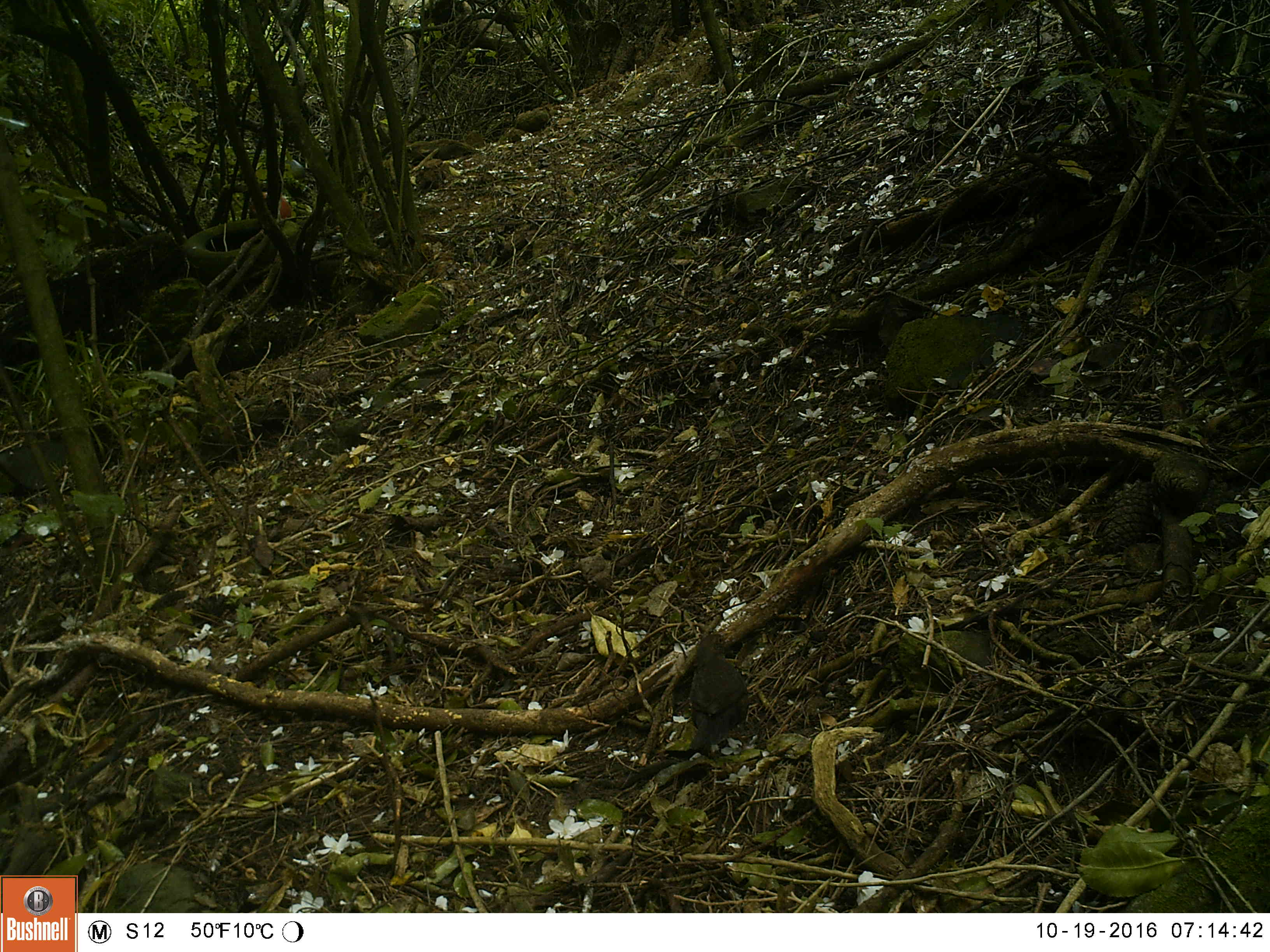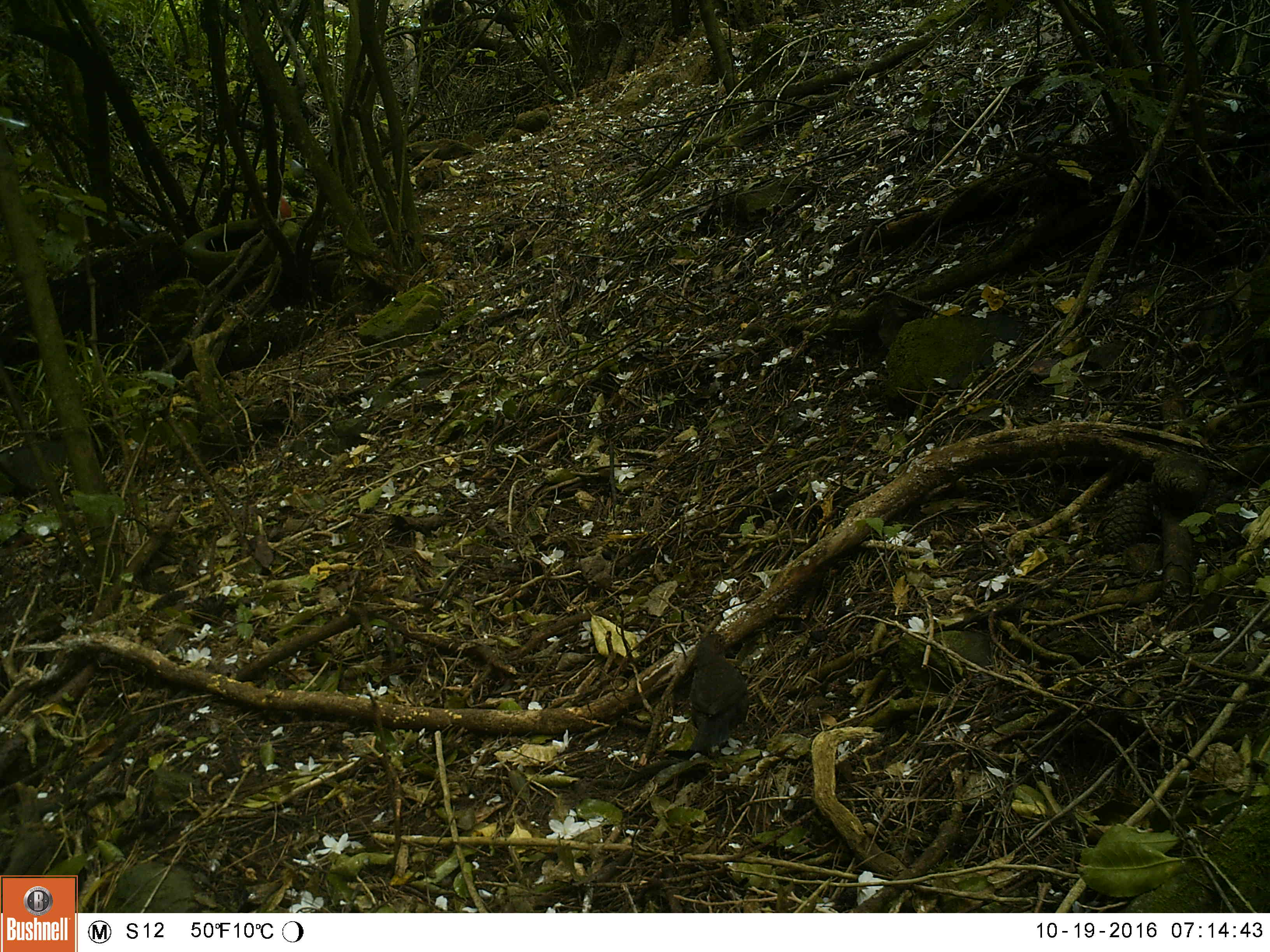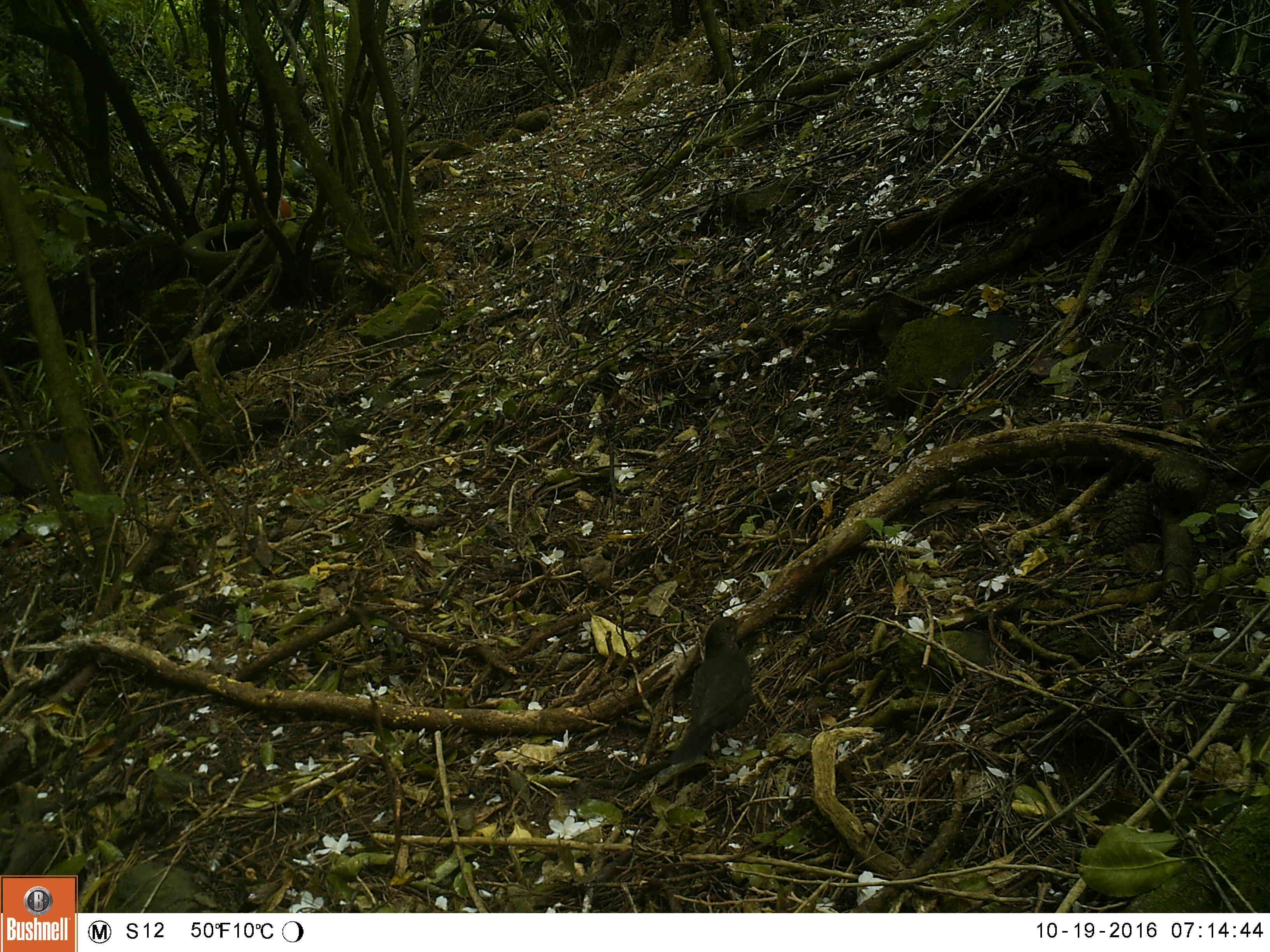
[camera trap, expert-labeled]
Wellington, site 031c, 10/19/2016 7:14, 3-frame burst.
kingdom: Animalia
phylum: Chordata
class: Aves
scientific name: Aves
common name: bird